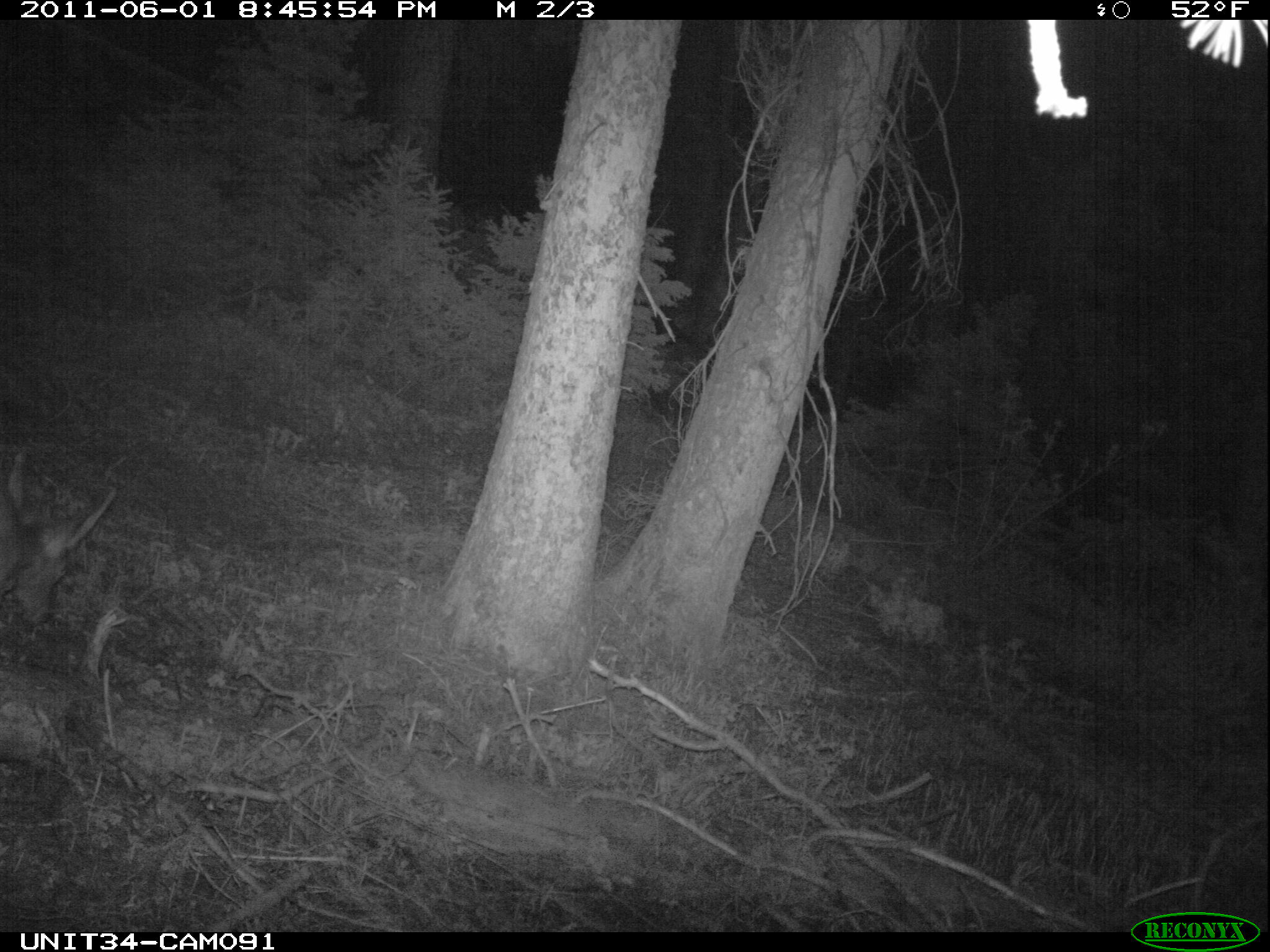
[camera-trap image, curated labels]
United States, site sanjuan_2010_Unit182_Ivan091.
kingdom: Animalia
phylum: Chordata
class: Mammalia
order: Artiodactyla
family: Cervidae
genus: Odocoileus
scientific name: Odocoileus hemionus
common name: mule deer